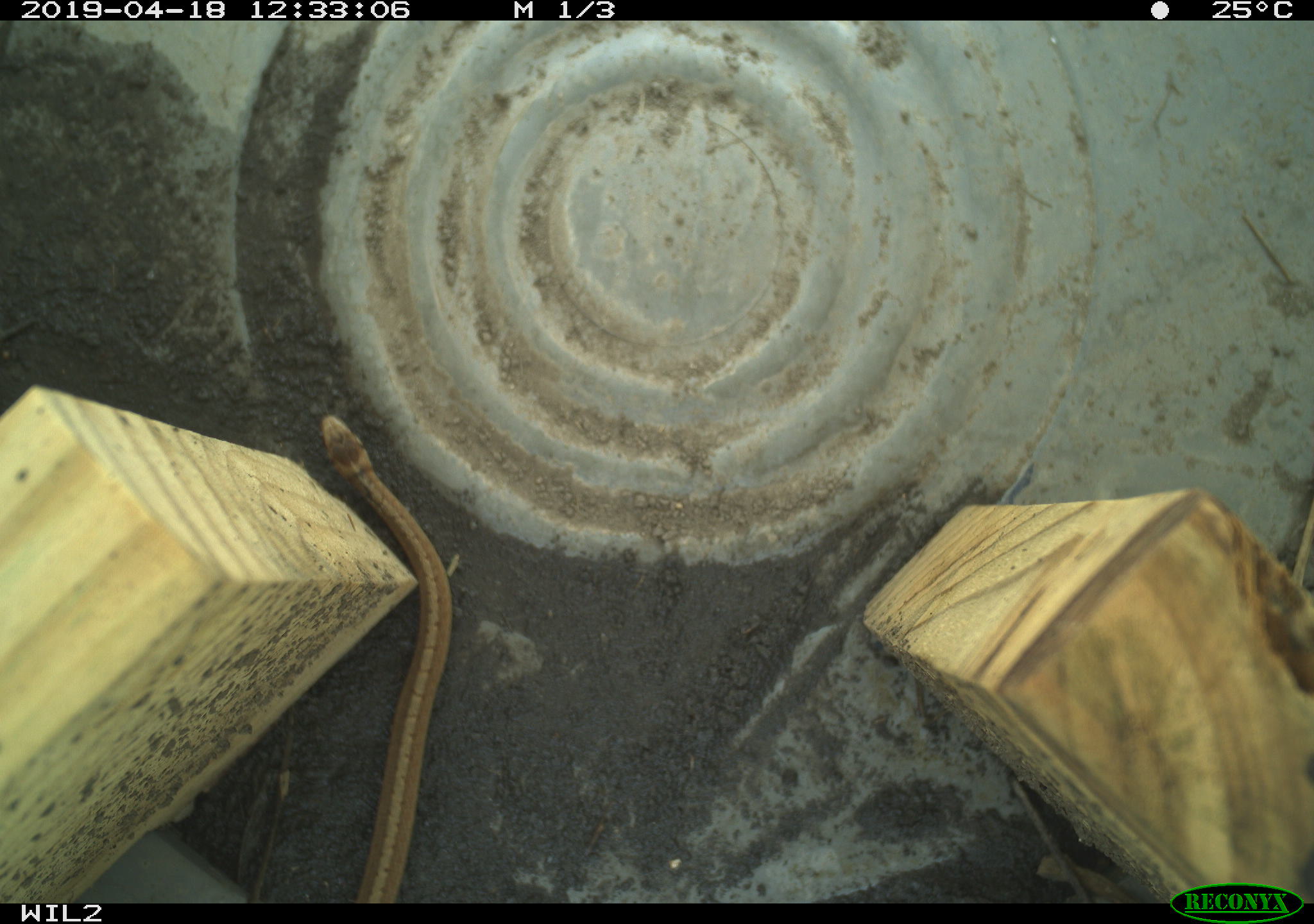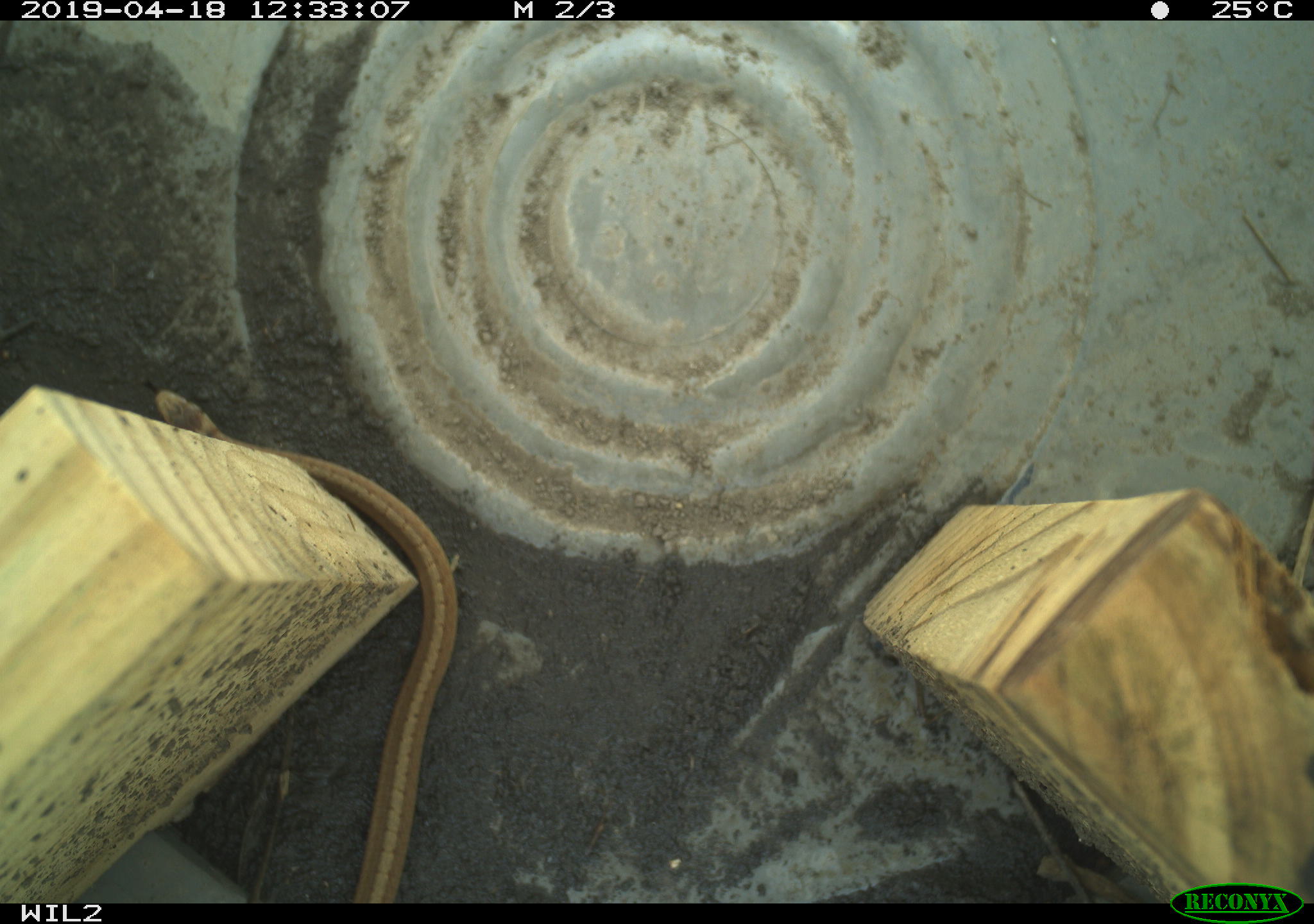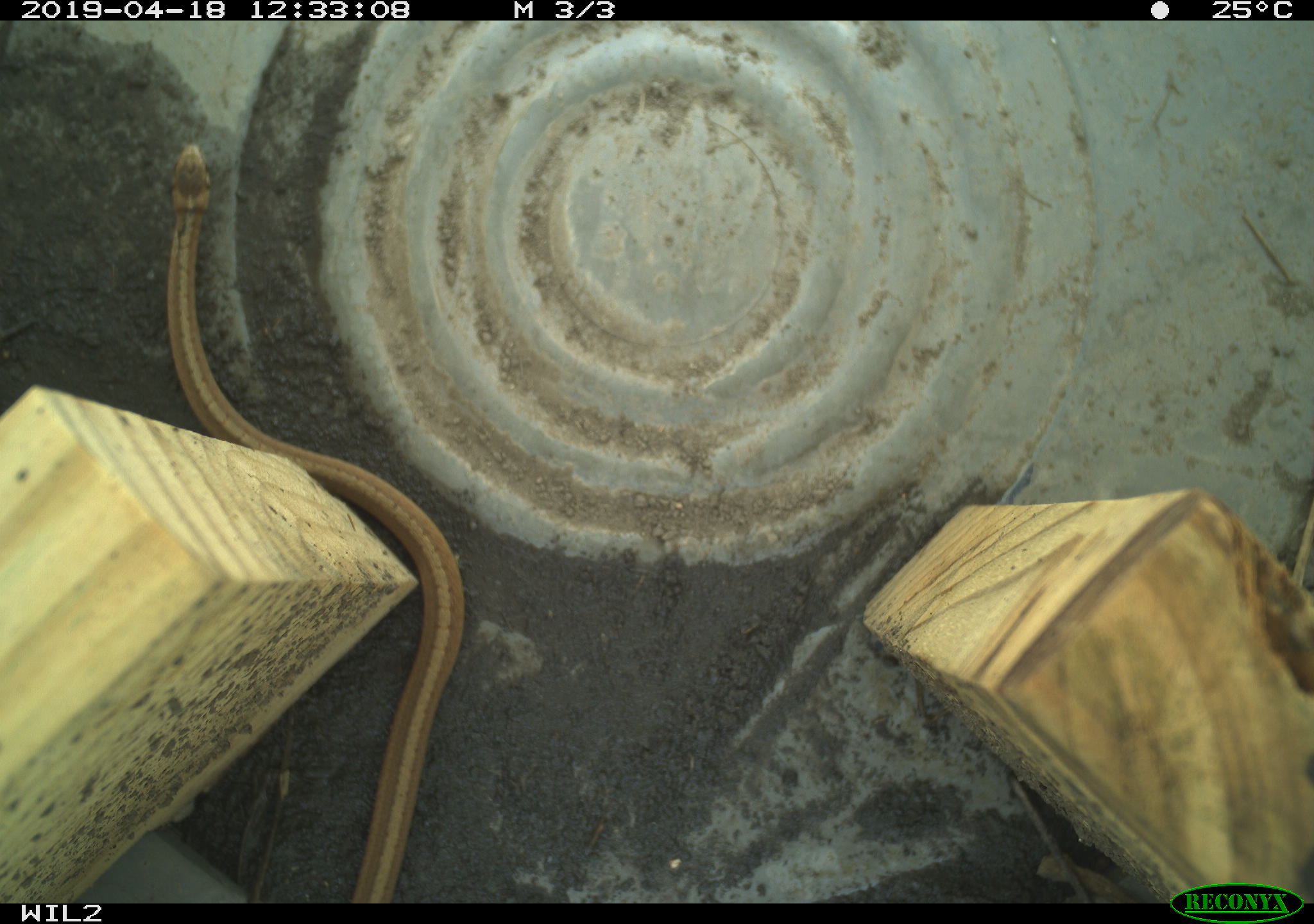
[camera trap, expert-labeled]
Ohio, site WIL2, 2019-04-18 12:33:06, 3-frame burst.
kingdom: Animalia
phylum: Chordata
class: Reptilia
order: Squamata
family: Colubridae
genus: Storeria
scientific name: Storeria dekayi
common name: dekay's brownsnake